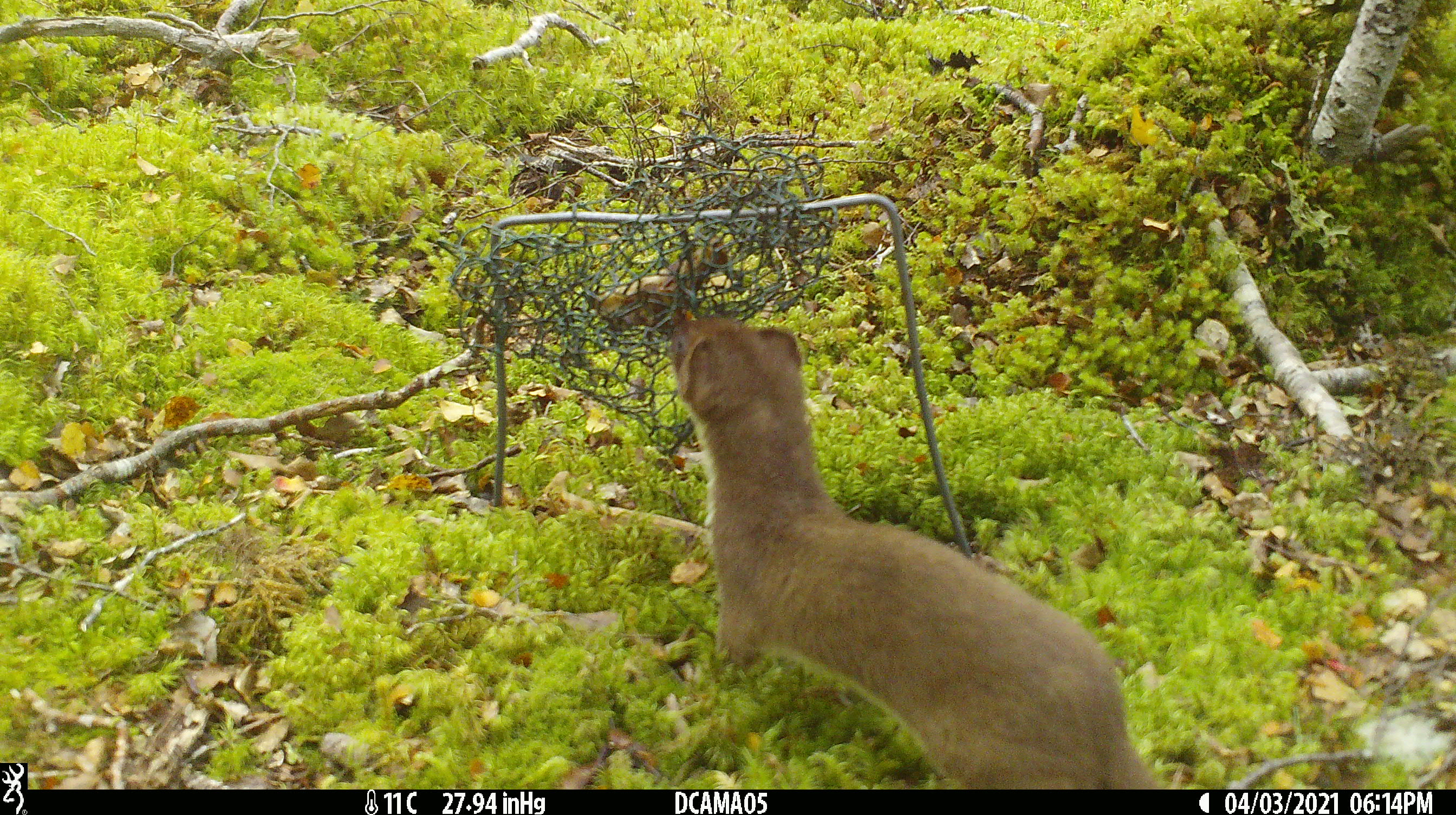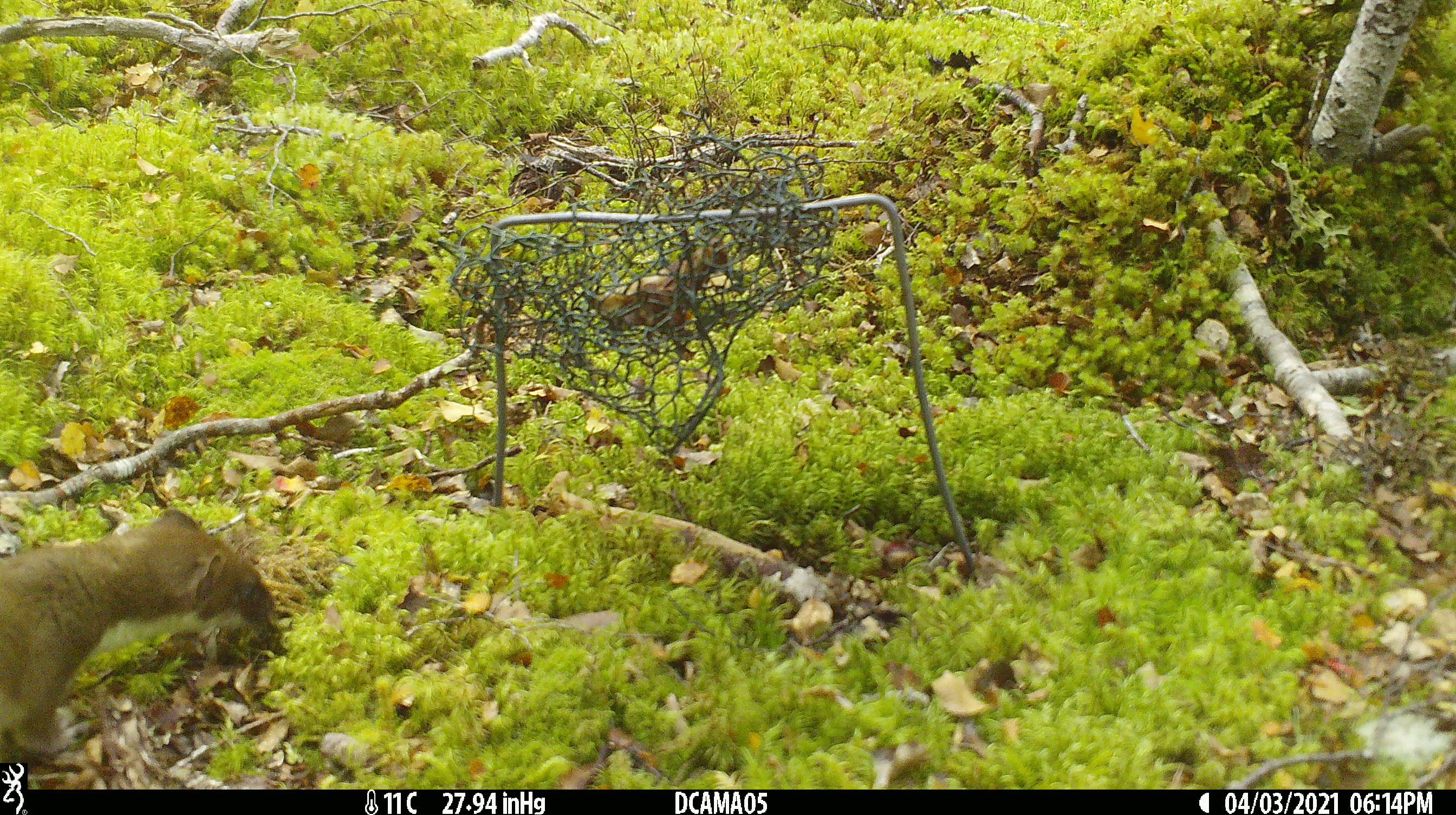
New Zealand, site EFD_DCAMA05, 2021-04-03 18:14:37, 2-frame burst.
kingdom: Animalia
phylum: Chordata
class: Mammalia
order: Carnivora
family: Mustelidae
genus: Mustela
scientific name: Mustela erminea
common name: stoat